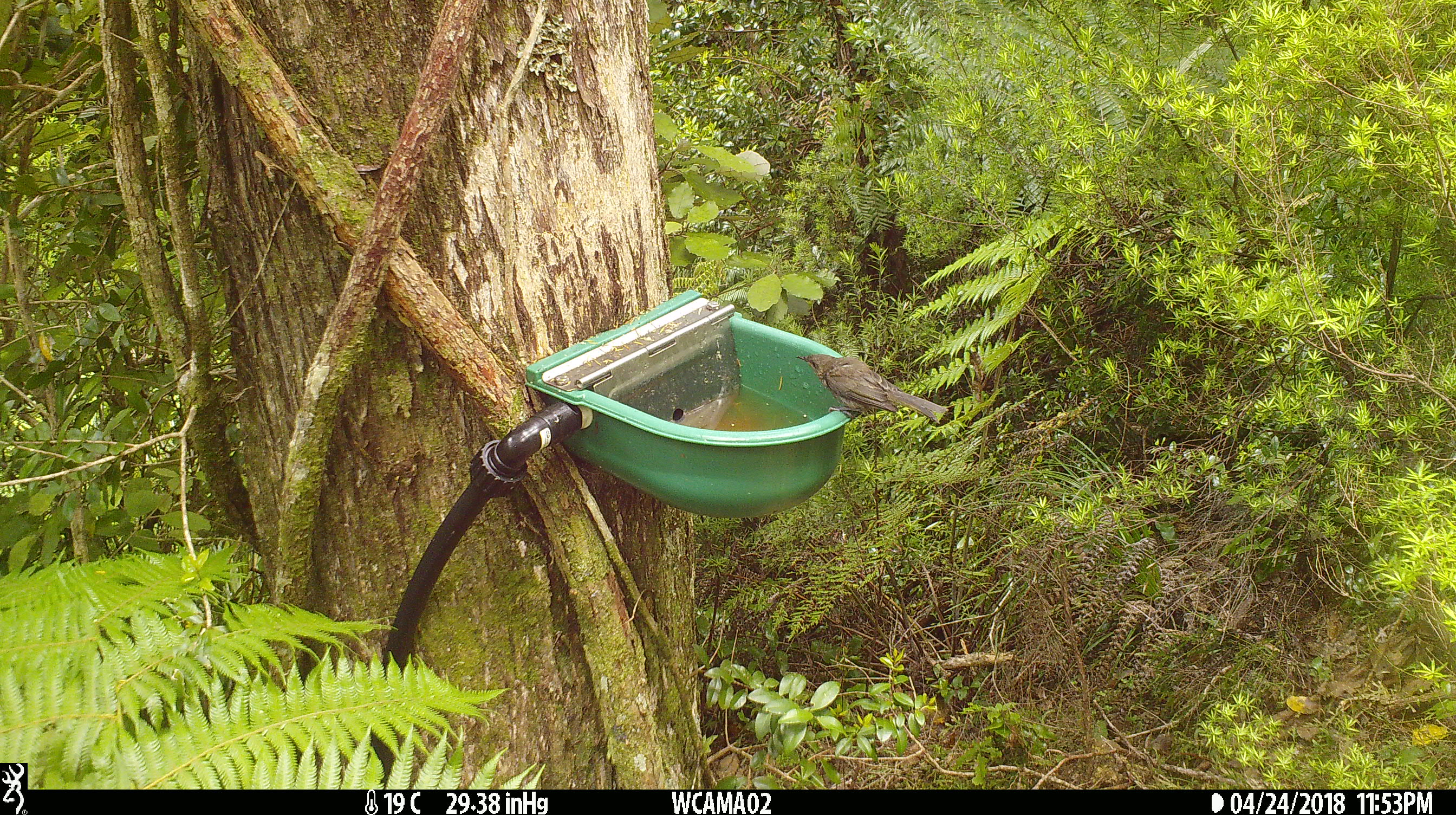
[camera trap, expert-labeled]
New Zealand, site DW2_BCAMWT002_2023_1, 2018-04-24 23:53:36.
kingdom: Animalia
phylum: Chordata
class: Aves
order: Passeriformes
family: Meliphagidae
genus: Anthornis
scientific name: Anthornis melanura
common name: new zealand bellbird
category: bellbird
Bellbird (new zealand bellbird) (Anthornis melanura).